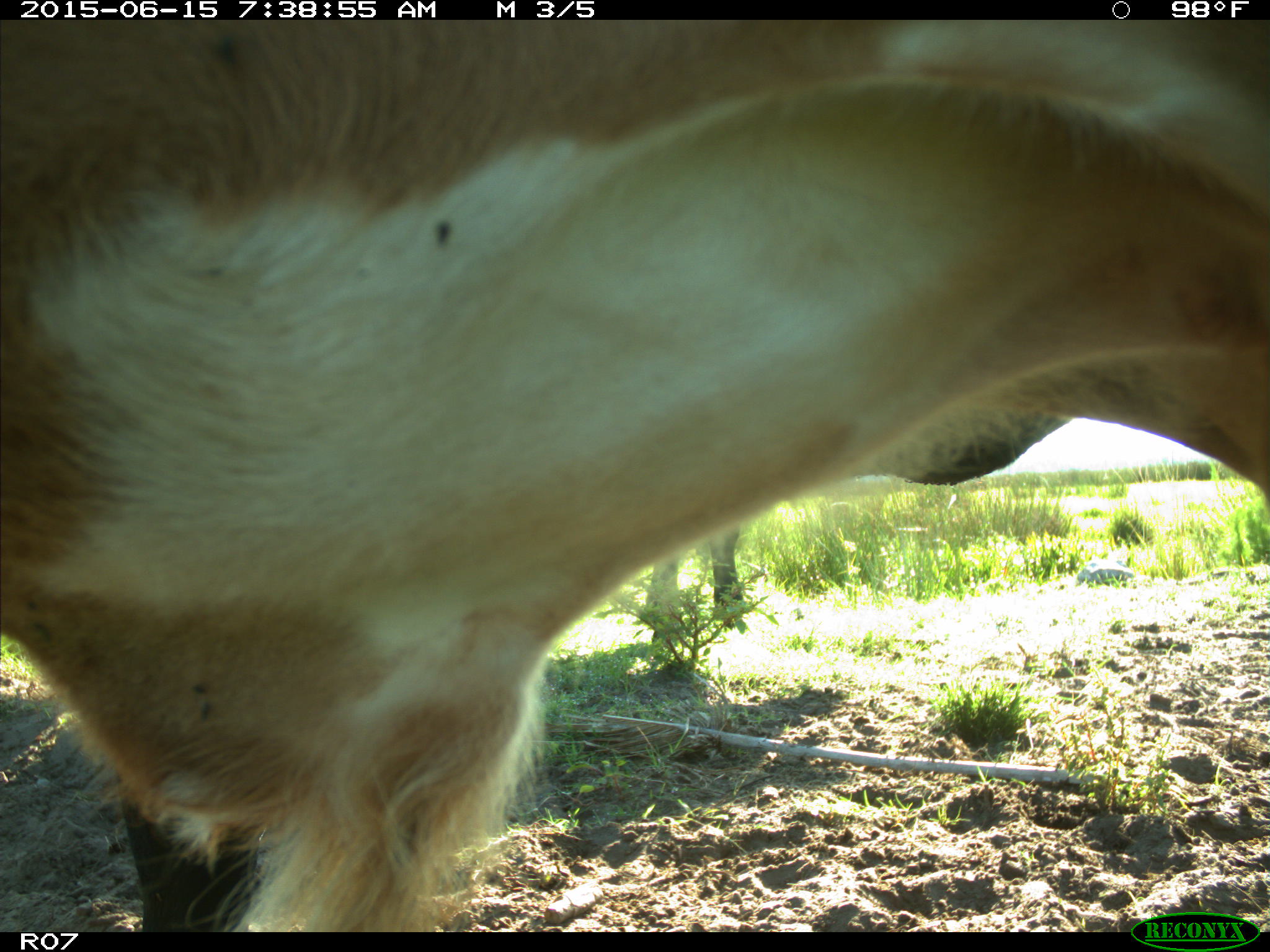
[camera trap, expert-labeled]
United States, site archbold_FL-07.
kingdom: Animalia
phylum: Chordata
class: Mammalia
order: Artiodactyla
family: Bovidae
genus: Bos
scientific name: Bos taurus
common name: domestic cow